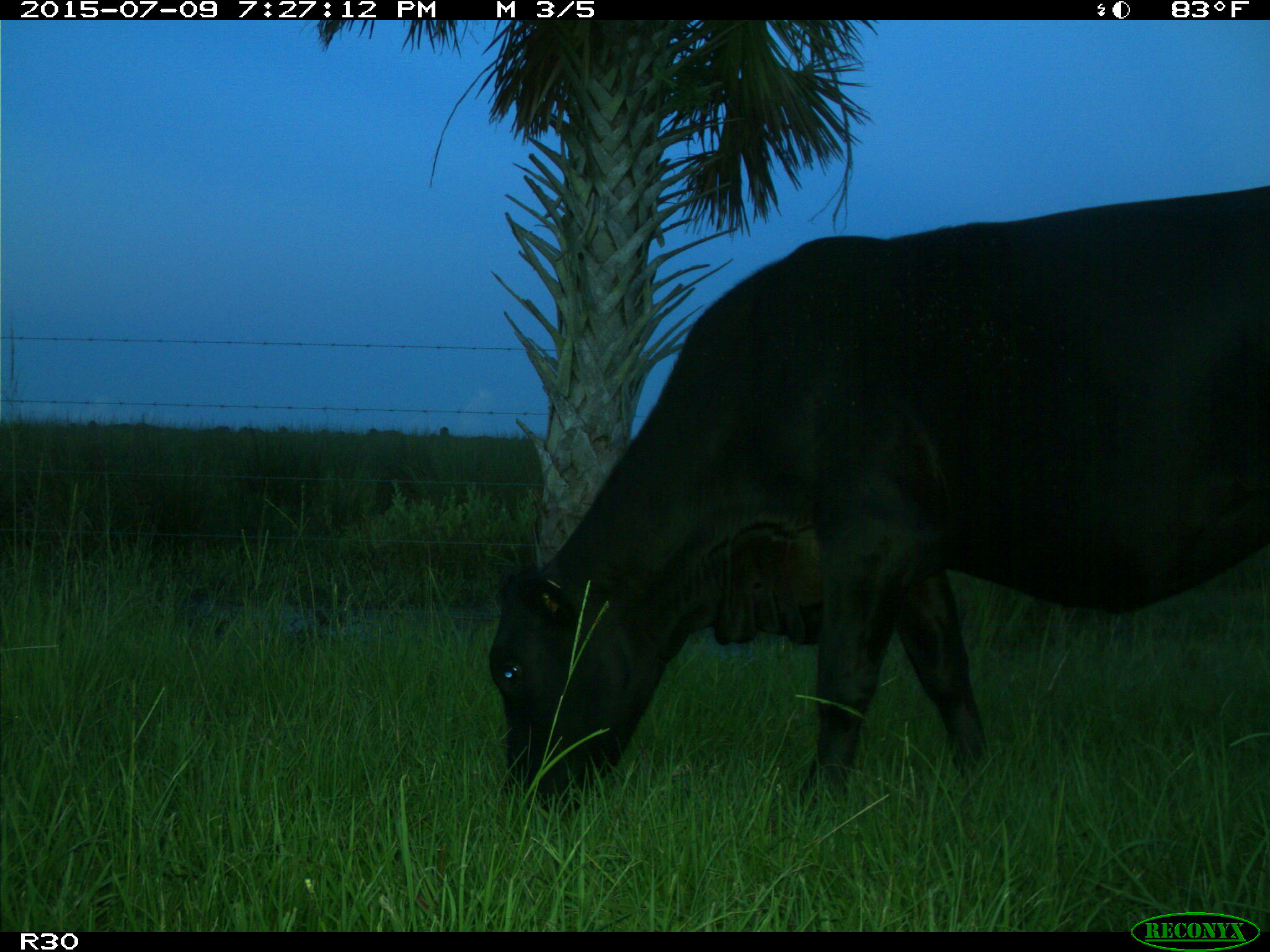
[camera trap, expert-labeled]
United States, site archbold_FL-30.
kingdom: Animalia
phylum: Chordata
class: Mammalia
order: Artiodactyla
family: Bovidae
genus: Bos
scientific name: Bos taurus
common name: domestic cow